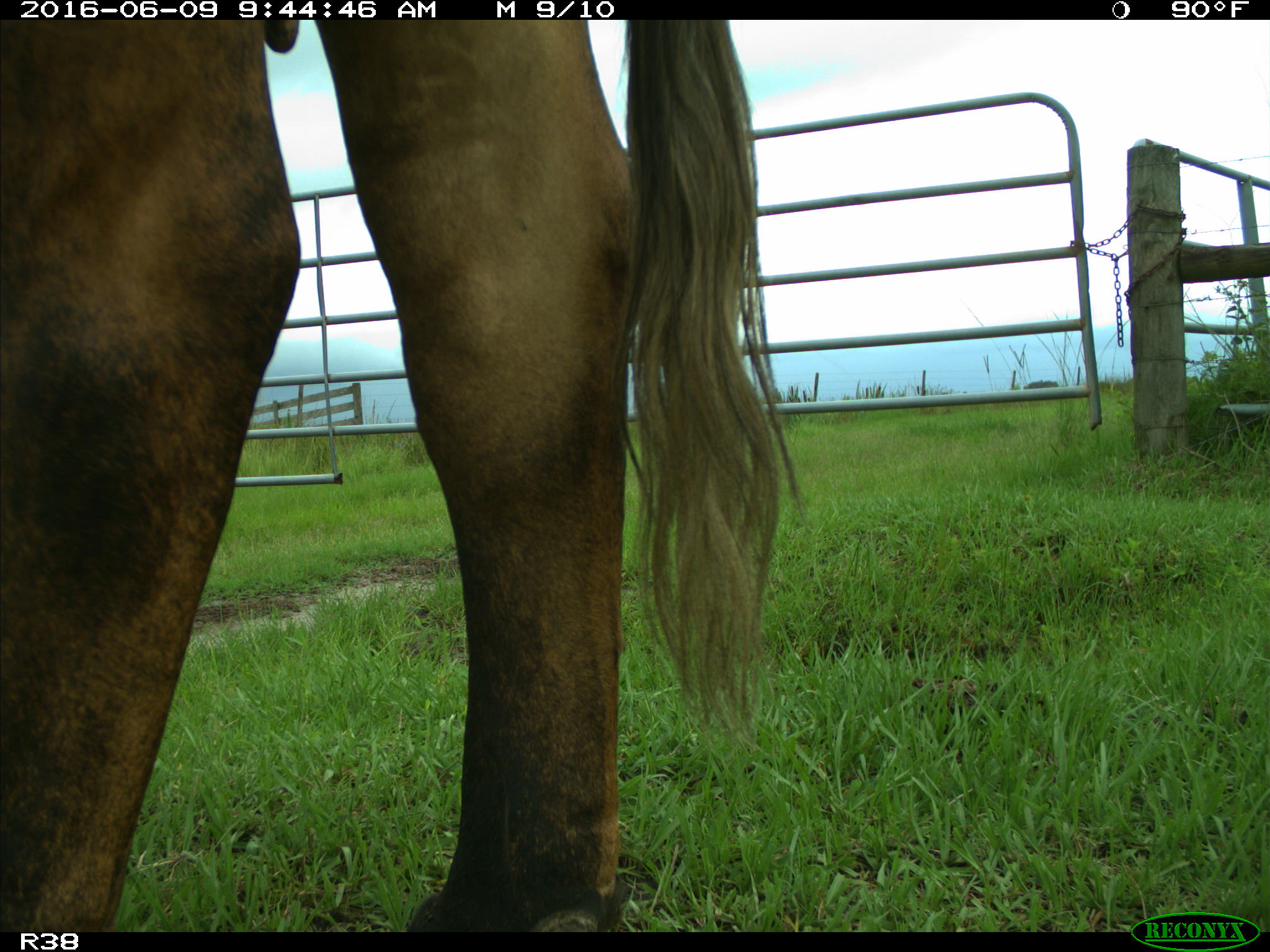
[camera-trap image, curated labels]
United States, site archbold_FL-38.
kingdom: Animalia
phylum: Chordata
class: Mammalia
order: Artiodactyla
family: Bovidae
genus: Bos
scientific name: Bos taurus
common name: domestic cow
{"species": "Bos taurus (domestic cow)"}